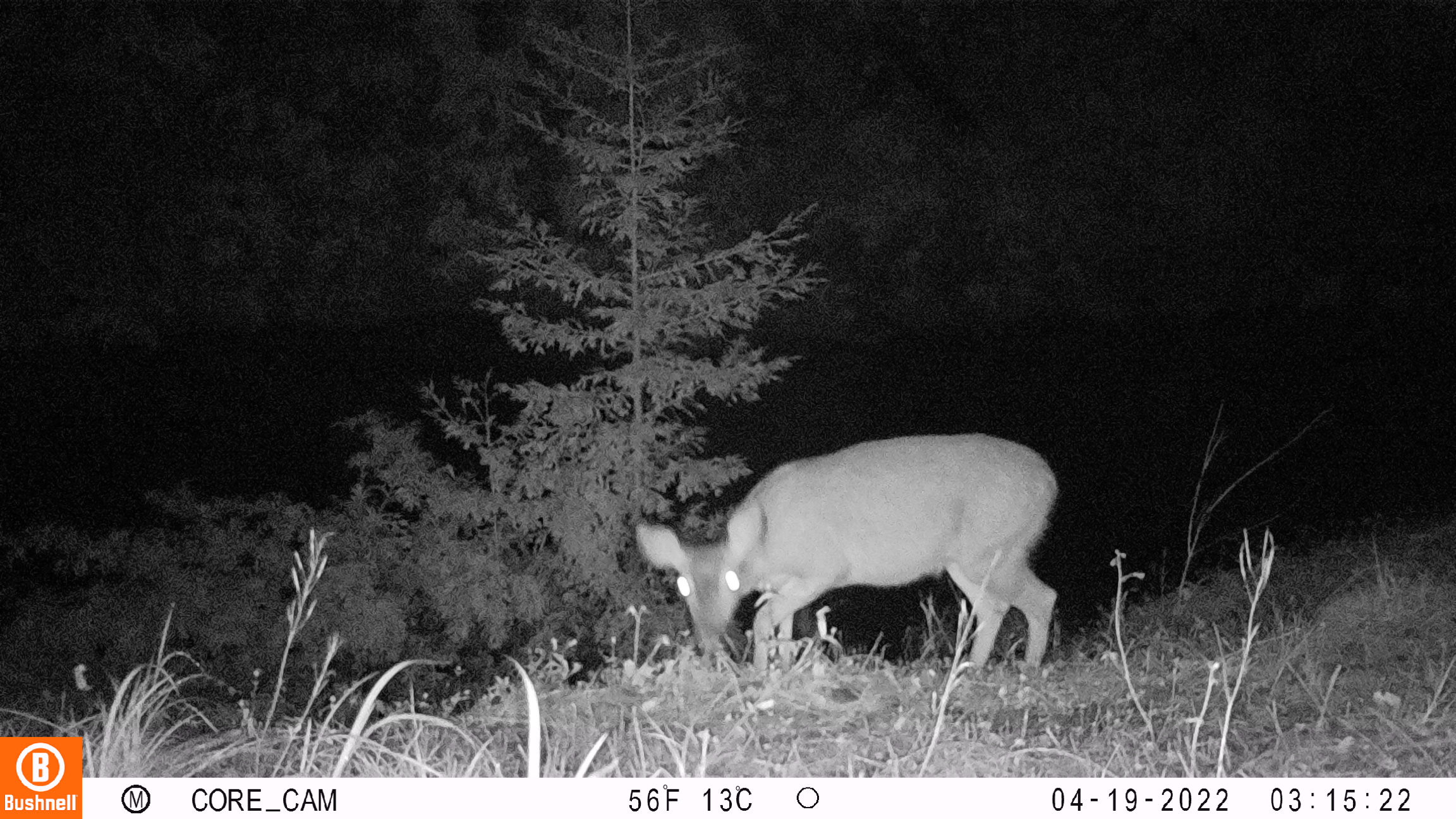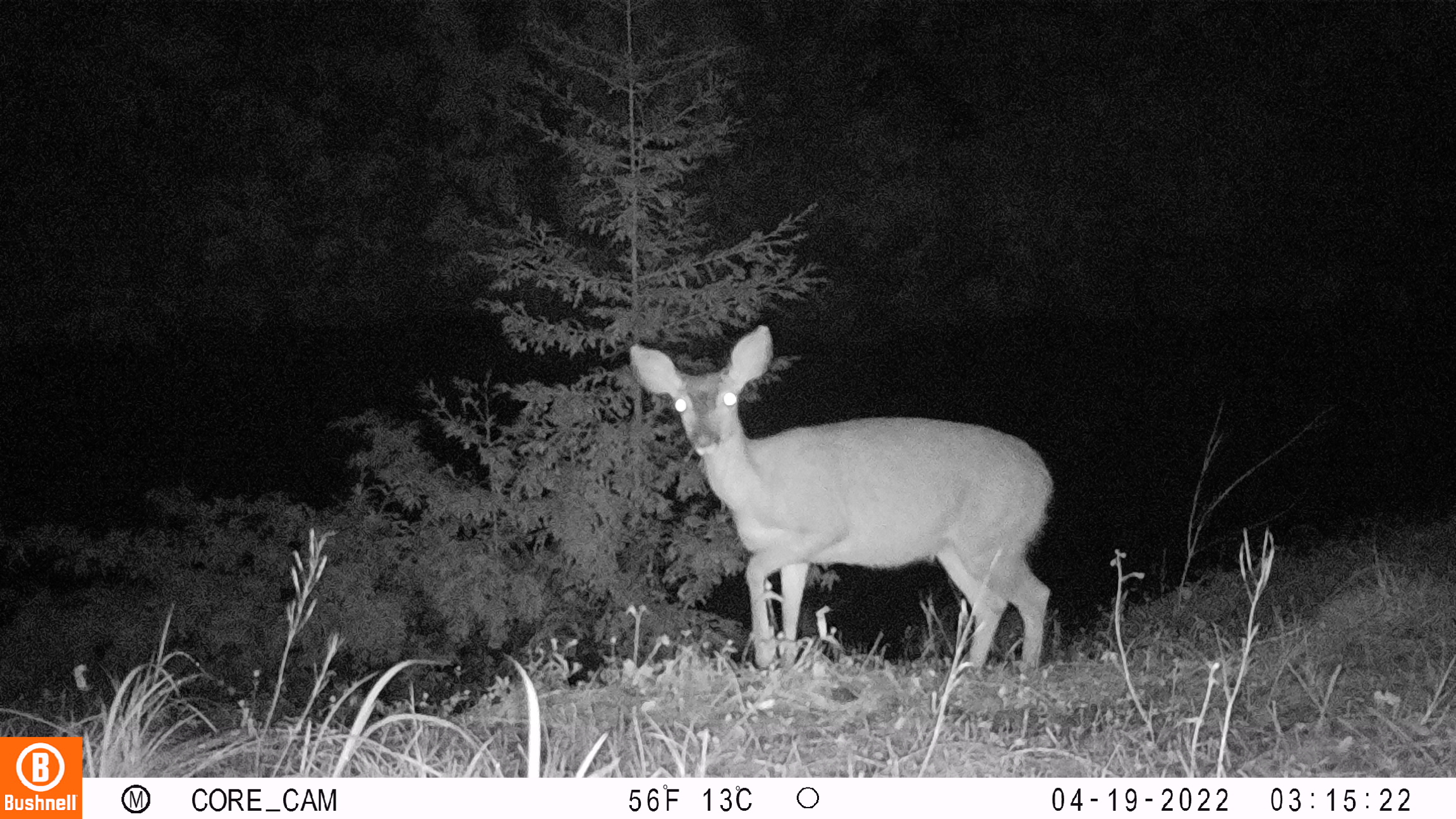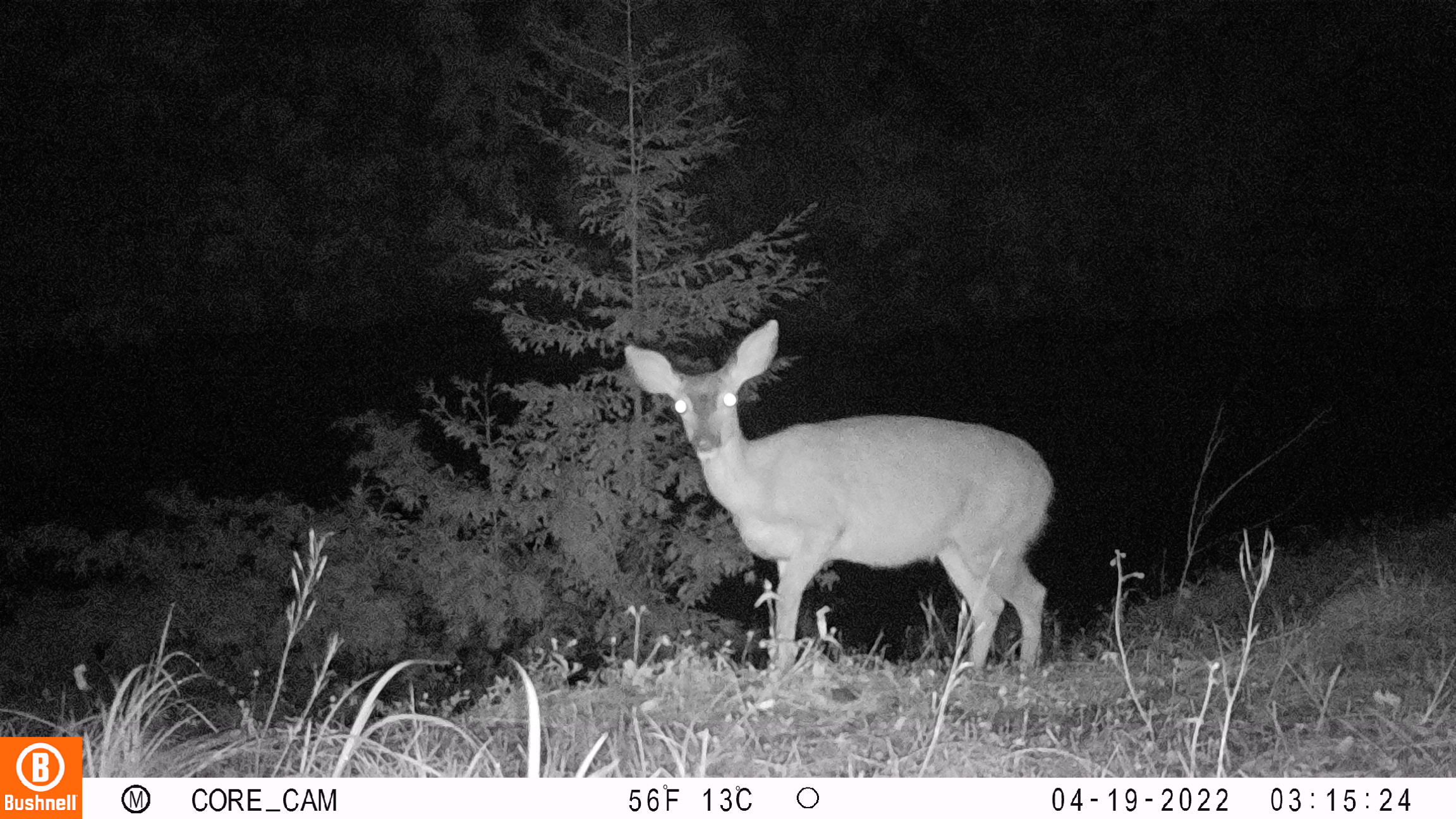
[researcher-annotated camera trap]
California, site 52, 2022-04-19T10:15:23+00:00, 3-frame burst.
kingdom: Animalia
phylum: Chordata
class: Mammalia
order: Artiodactyla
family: Cervidae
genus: Odocoileus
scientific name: Odocoileus hemionus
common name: mule deer